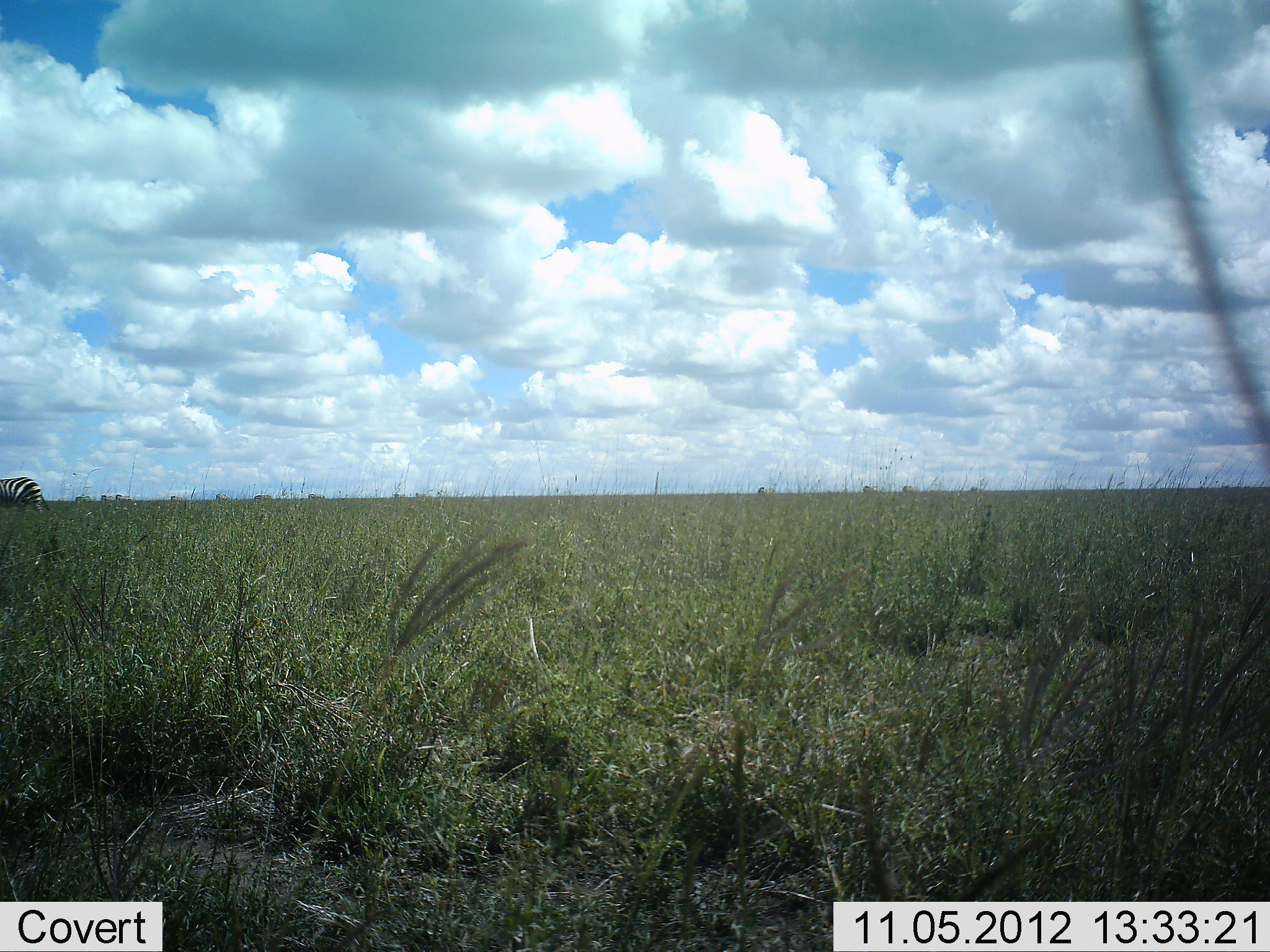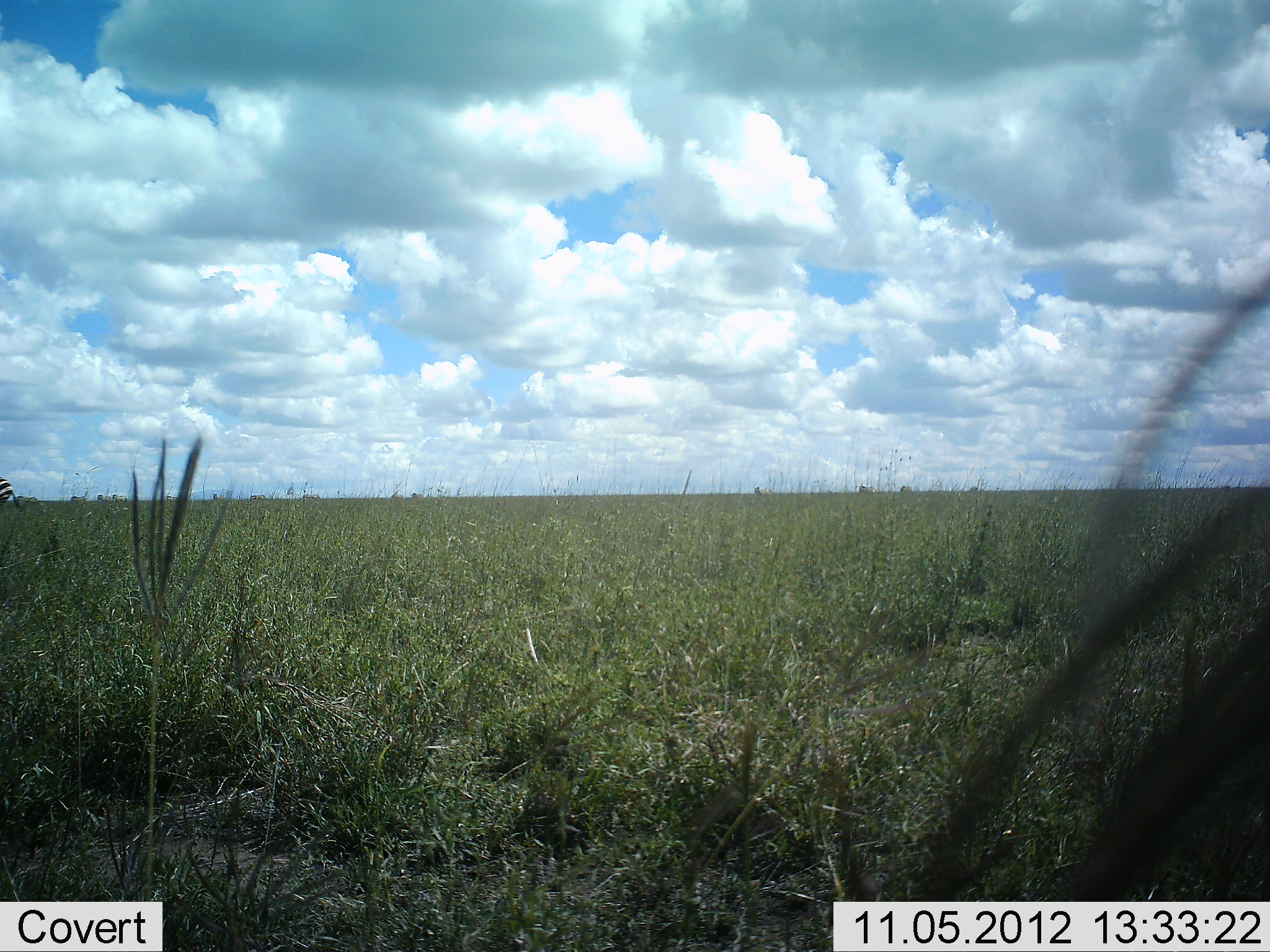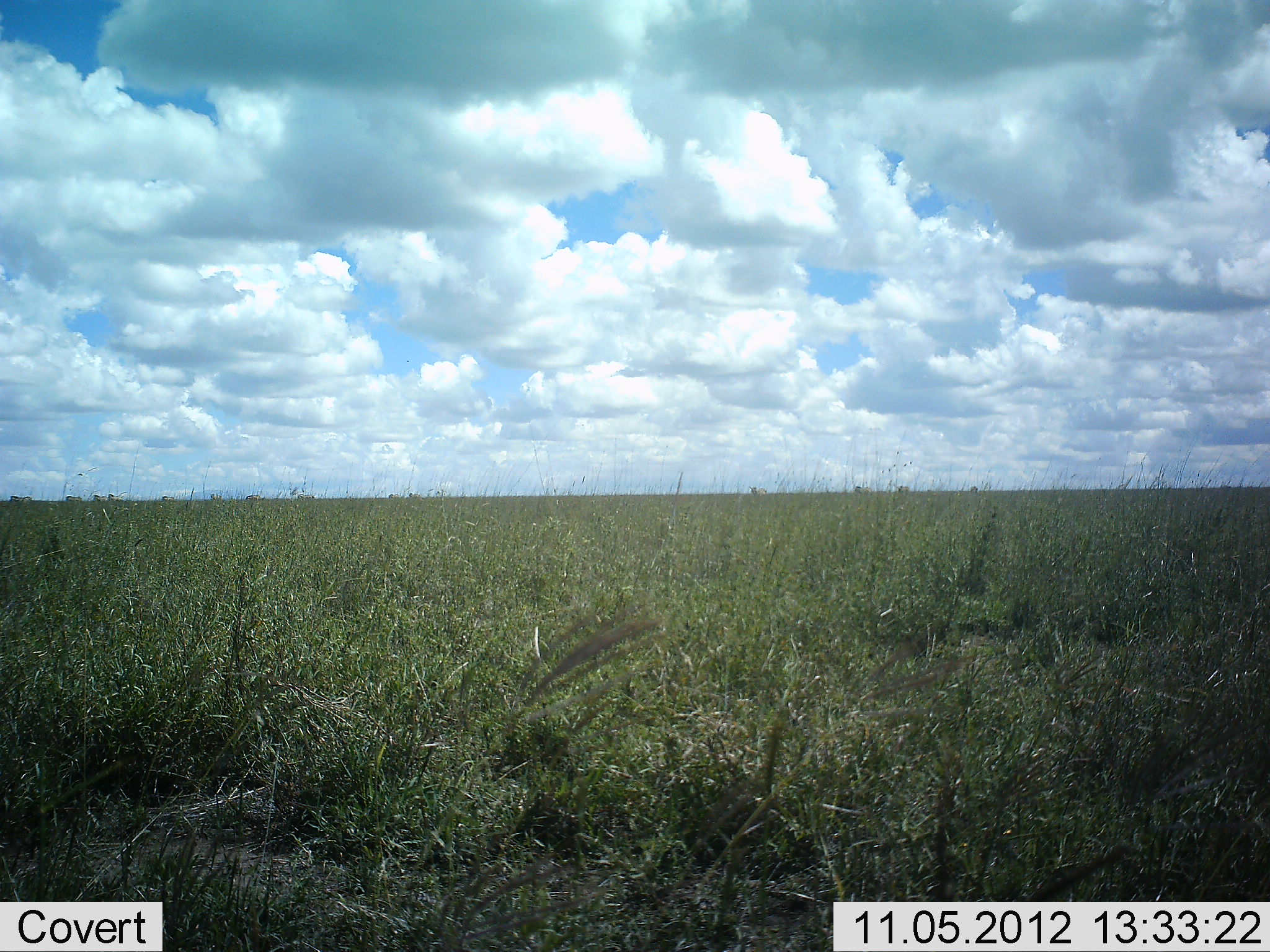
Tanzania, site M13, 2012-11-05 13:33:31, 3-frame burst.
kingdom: Animalia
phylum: Chordata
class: Mammalia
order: Perissodactyla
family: Equidae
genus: Equus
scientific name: Equus quagga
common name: plains zebra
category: zebra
Zebra (plains zebra) (Equus quagga), count 1. Behavior (volunteer vote fractions): standing 0%, resting 0%, moving 100%, interacting 0%. Young present (vote fraction): 0%. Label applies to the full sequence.